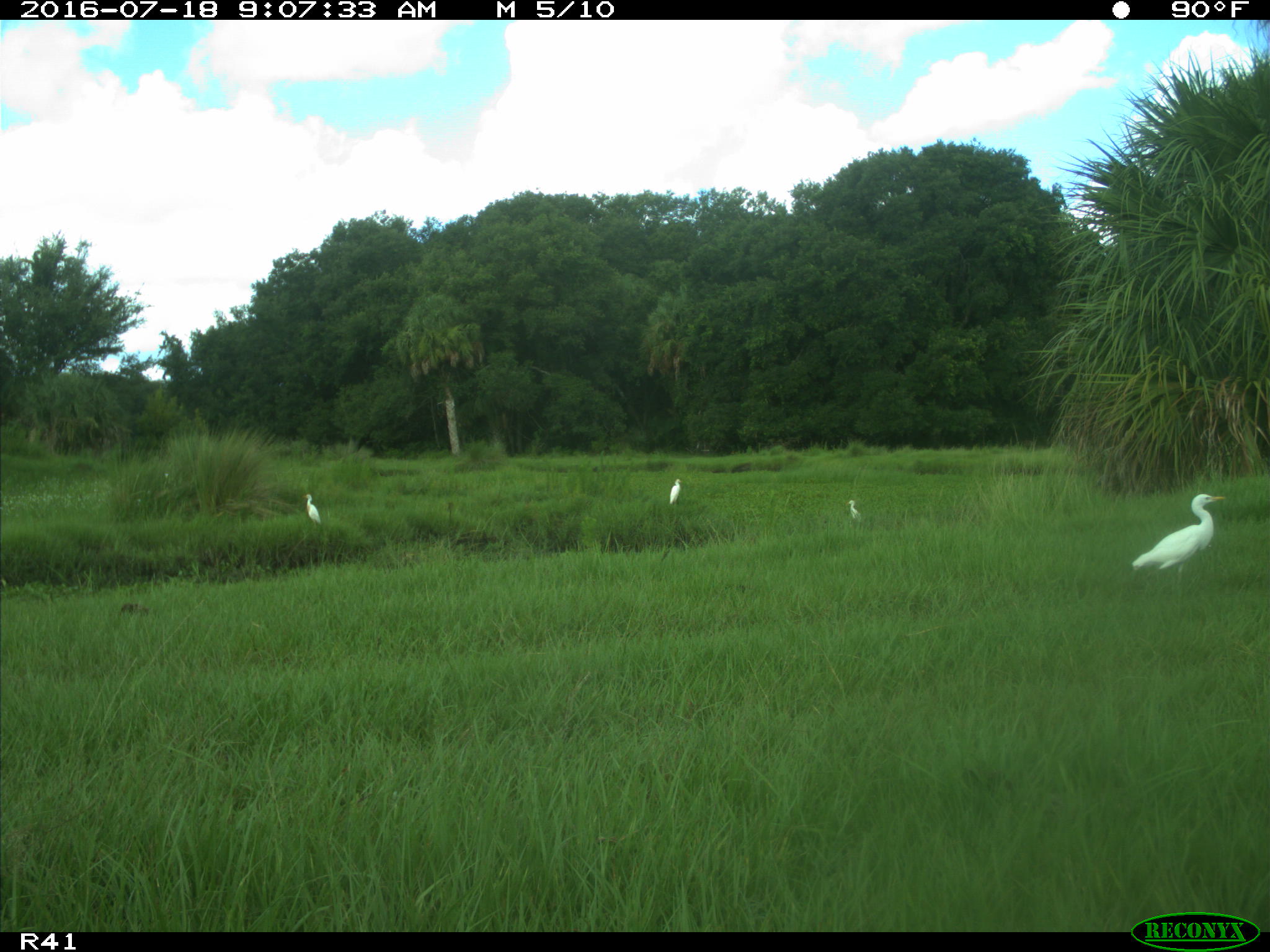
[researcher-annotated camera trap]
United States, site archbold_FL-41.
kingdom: Animalia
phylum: Chordata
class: Aves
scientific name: Aves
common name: birds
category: unidentified bird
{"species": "unidentified bird (birds) (Aves)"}